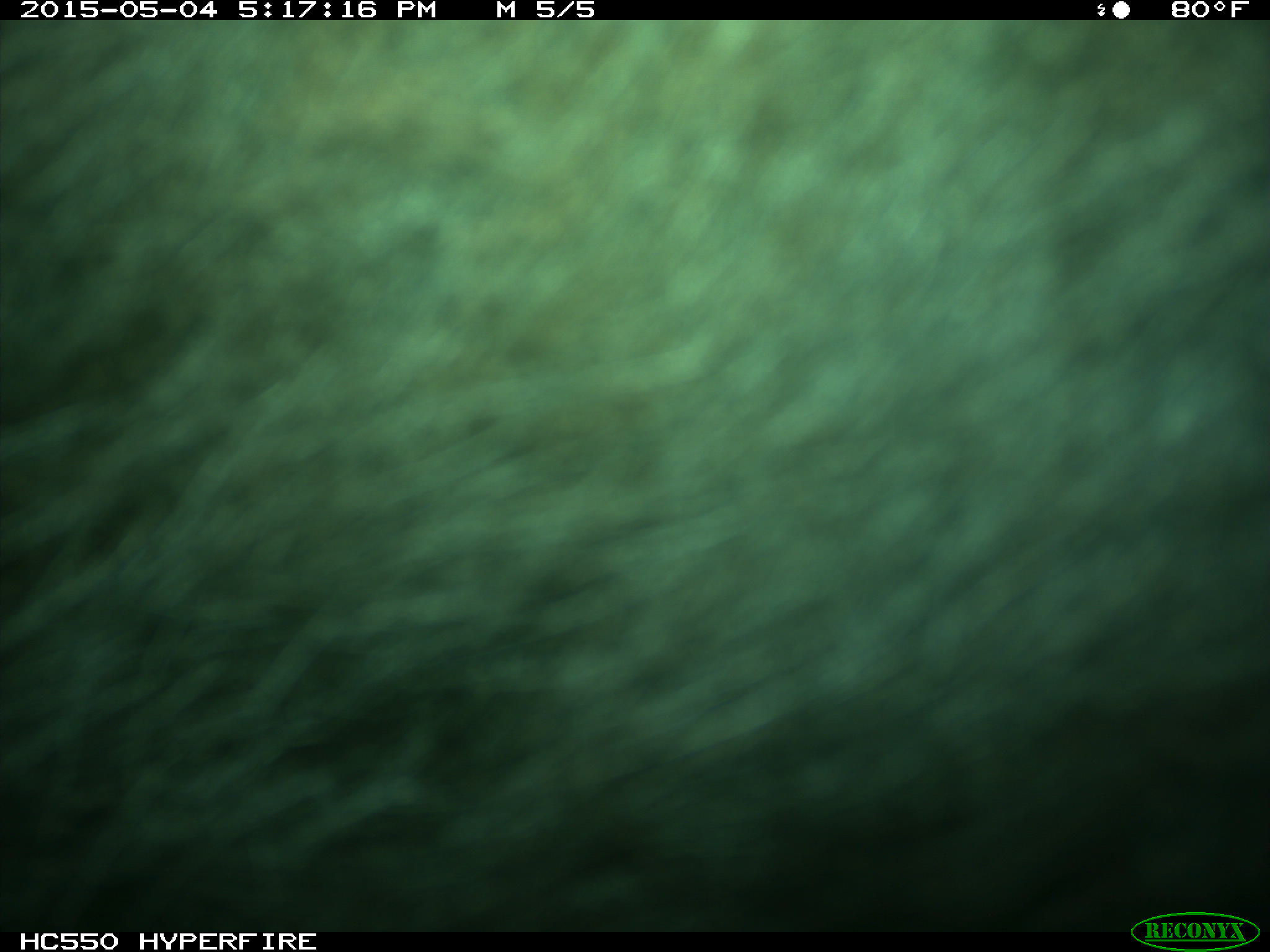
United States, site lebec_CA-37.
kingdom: Animalia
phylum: Chordata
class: Mammalia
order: Artiodactyla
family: Bovidae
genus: Bos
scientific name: Bos taurus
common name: domestic cow